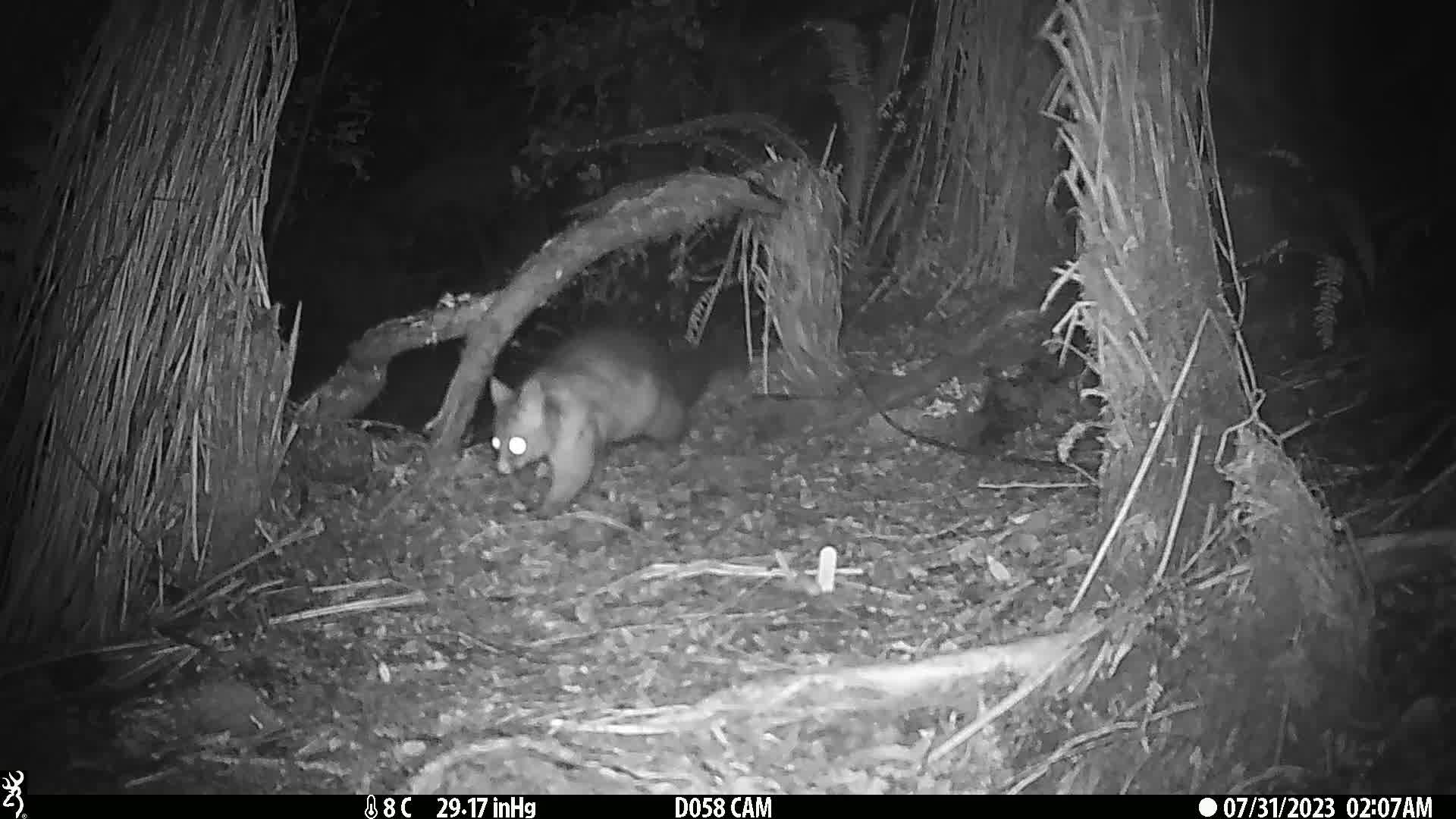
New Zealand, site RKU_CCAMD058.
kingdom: Animalia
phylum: Chordata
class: Mammalia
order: Diprotodontia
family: Phalangeridae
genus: Trichosurus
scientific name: Trichosurus vulpecula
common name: common brushtail possum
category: possum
Possum (common brushtail possum) (Trichosurus vulpecula).